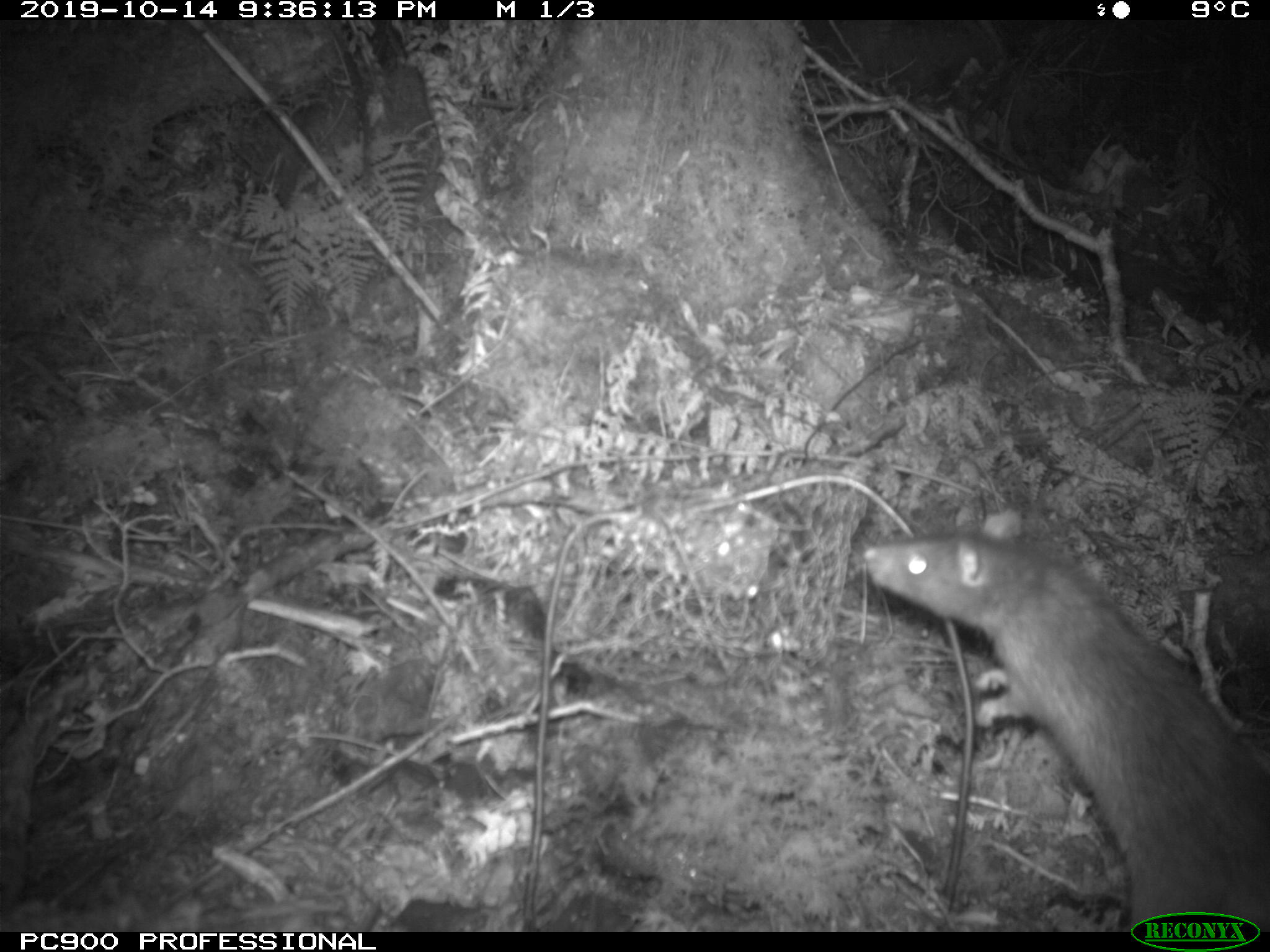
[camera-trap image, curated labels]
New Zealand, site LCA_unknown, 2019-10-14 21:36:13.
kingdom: Animalia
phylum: Chordata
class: Mammalia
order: Rodentia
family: Muridae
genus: Rattus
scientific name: Rattus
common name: rat